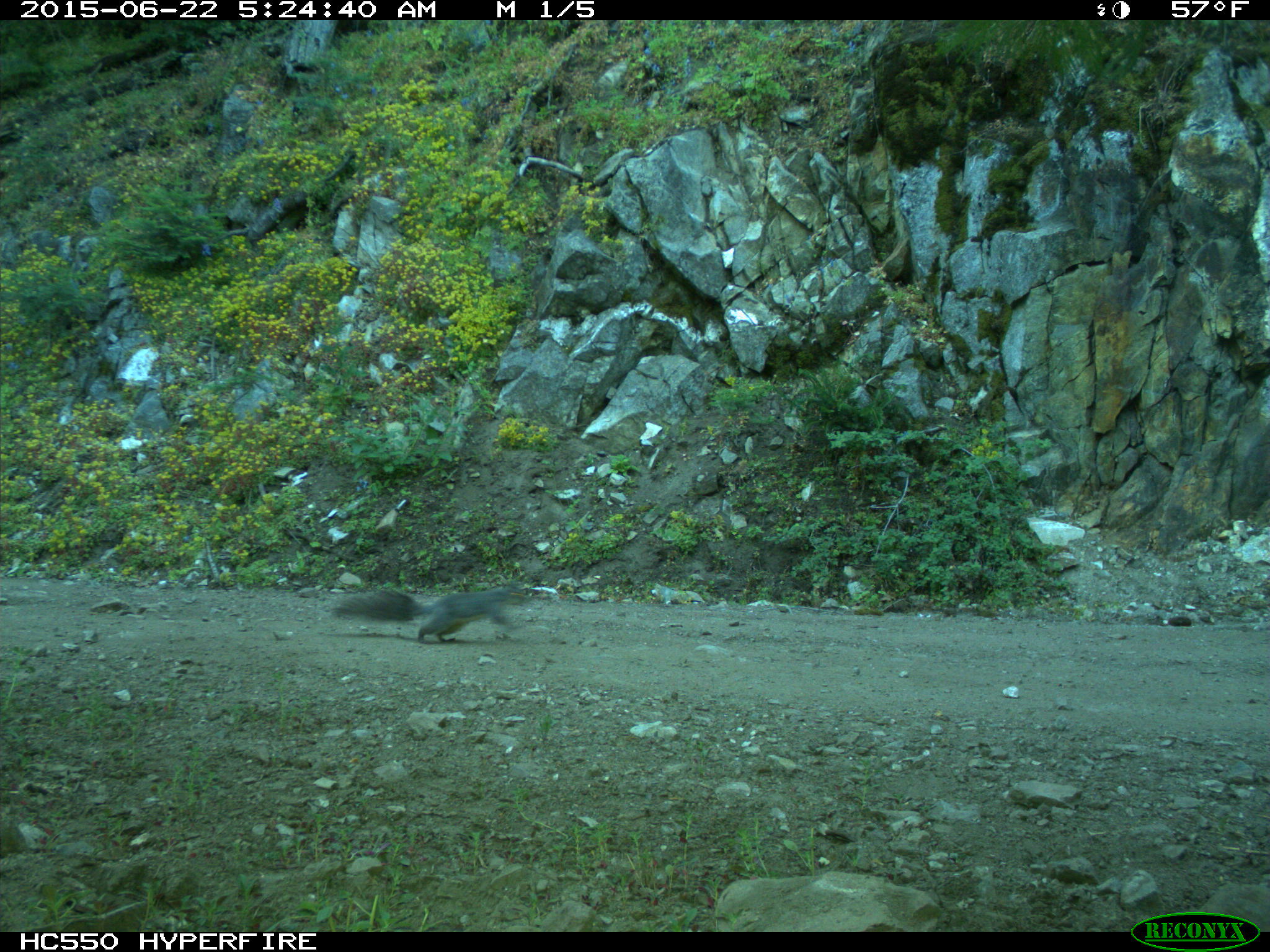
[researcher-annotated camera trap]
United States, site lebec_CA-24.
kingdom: Animalia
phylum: Chordata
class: Mammalia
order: Rodentia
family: Sciuridae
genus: Sciurus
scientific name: Sciurus carolinensis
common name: eastern gray squirrel